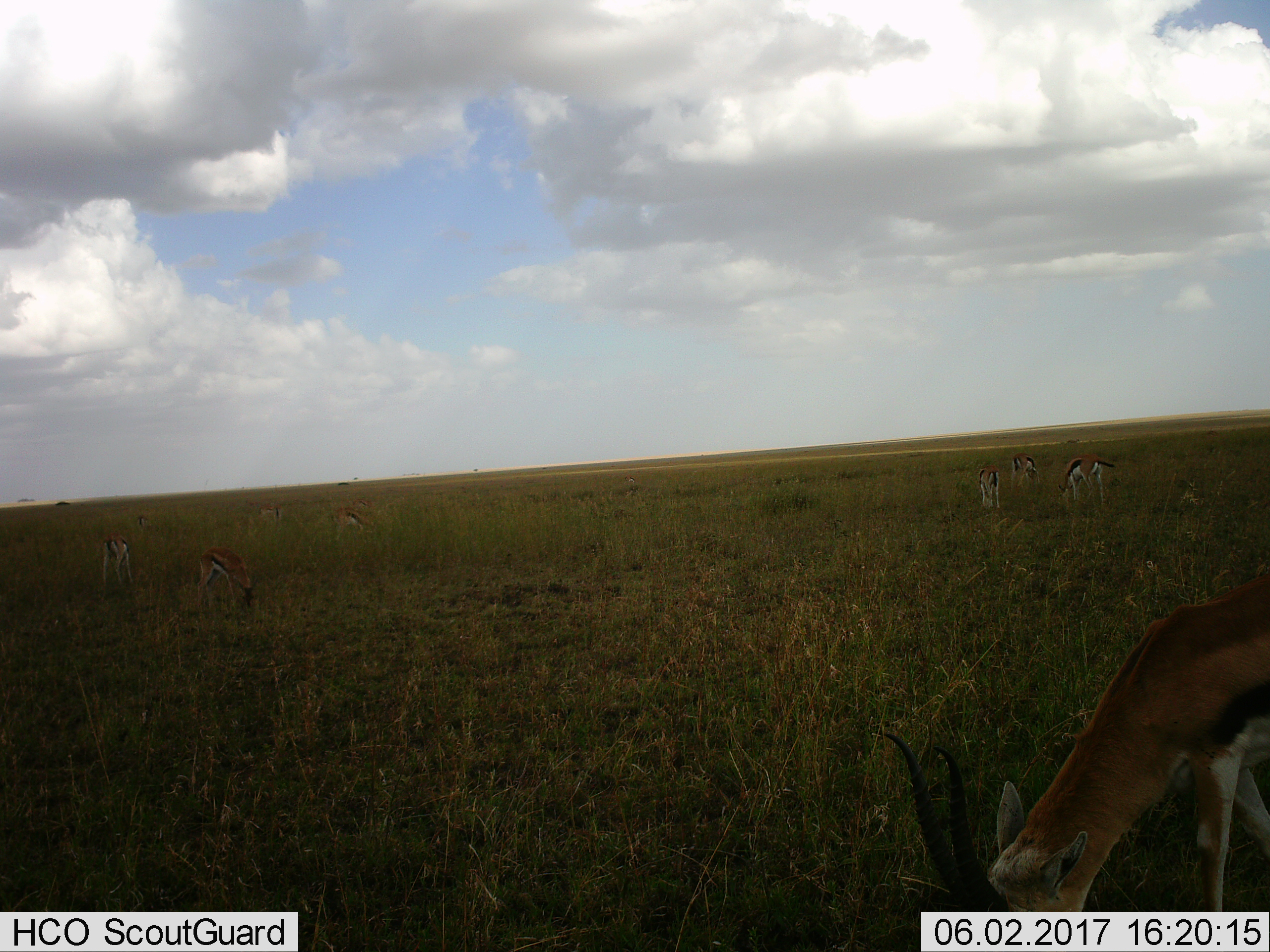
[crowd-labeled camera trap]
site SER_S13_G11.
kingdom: Animalia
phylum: Chordata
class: Mammalia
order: Artiodactyla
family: Bovidae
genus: Eudorcas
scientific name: Eudorcas thomsonii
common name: thomson's gazelle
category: gazellethomsons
Gazellethomsons (thomson's gazelle) (Eudorcas thomsonii), count 9. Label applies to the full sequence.